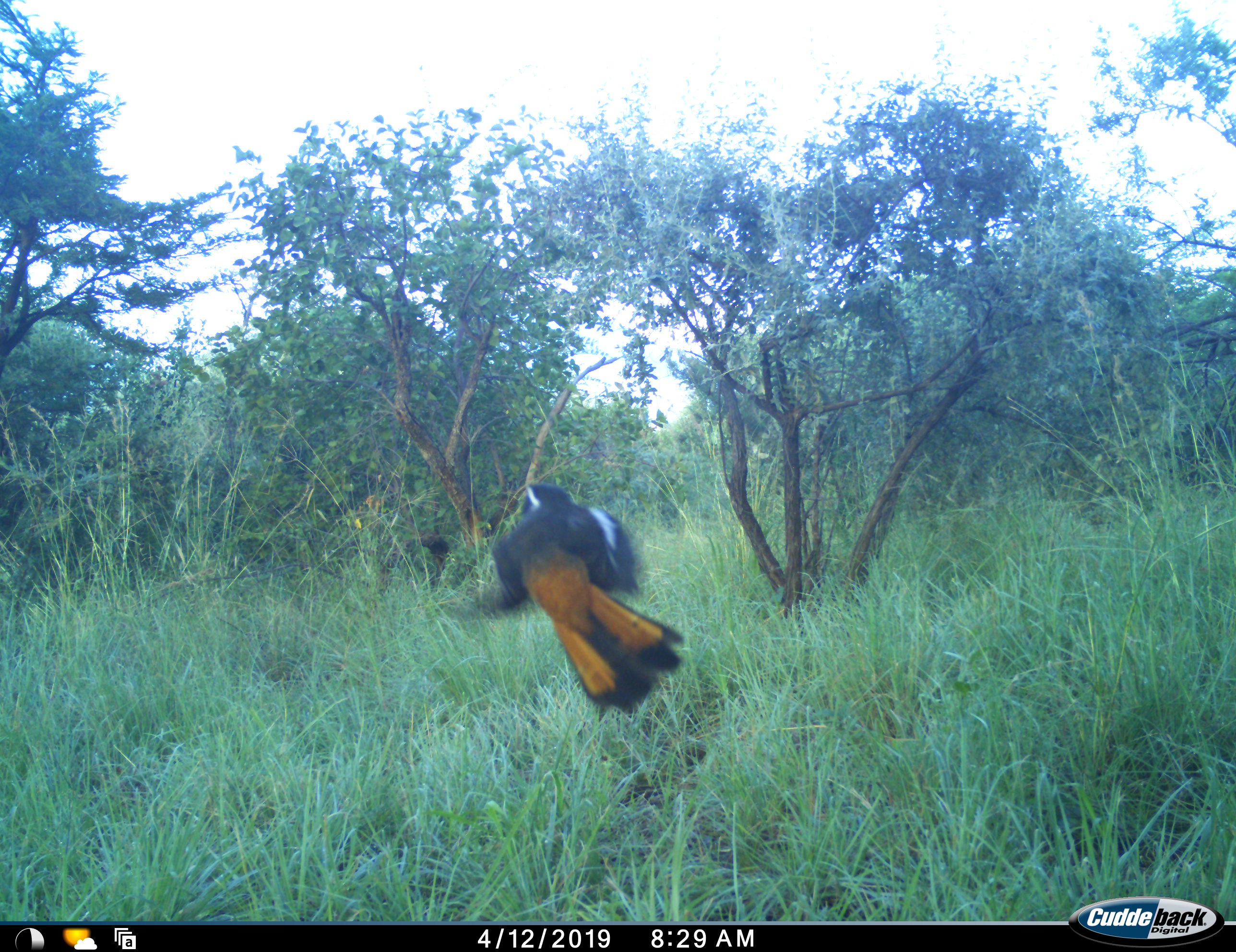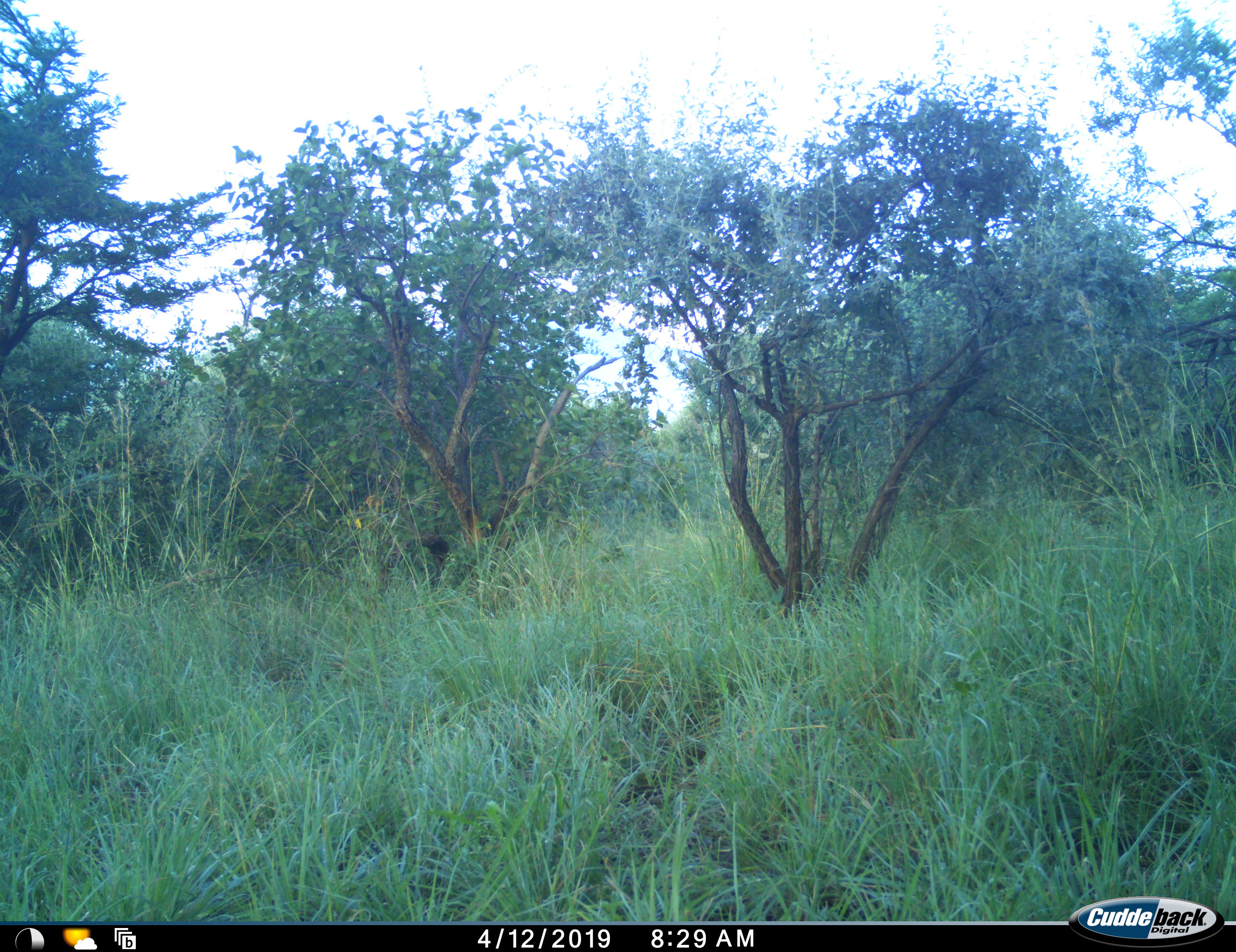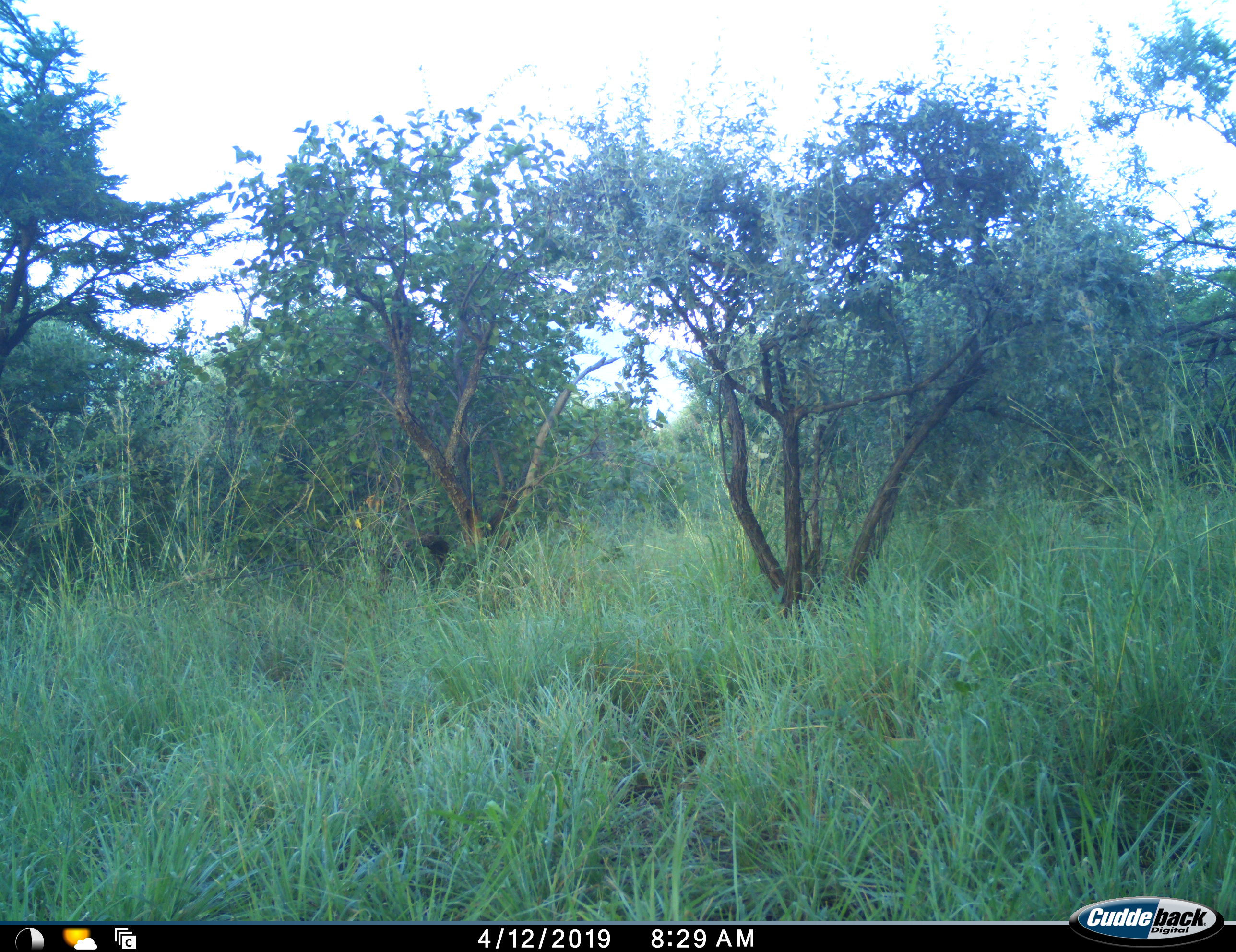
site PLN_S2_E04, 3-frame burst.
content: unidentified animal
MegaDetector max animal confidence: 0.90